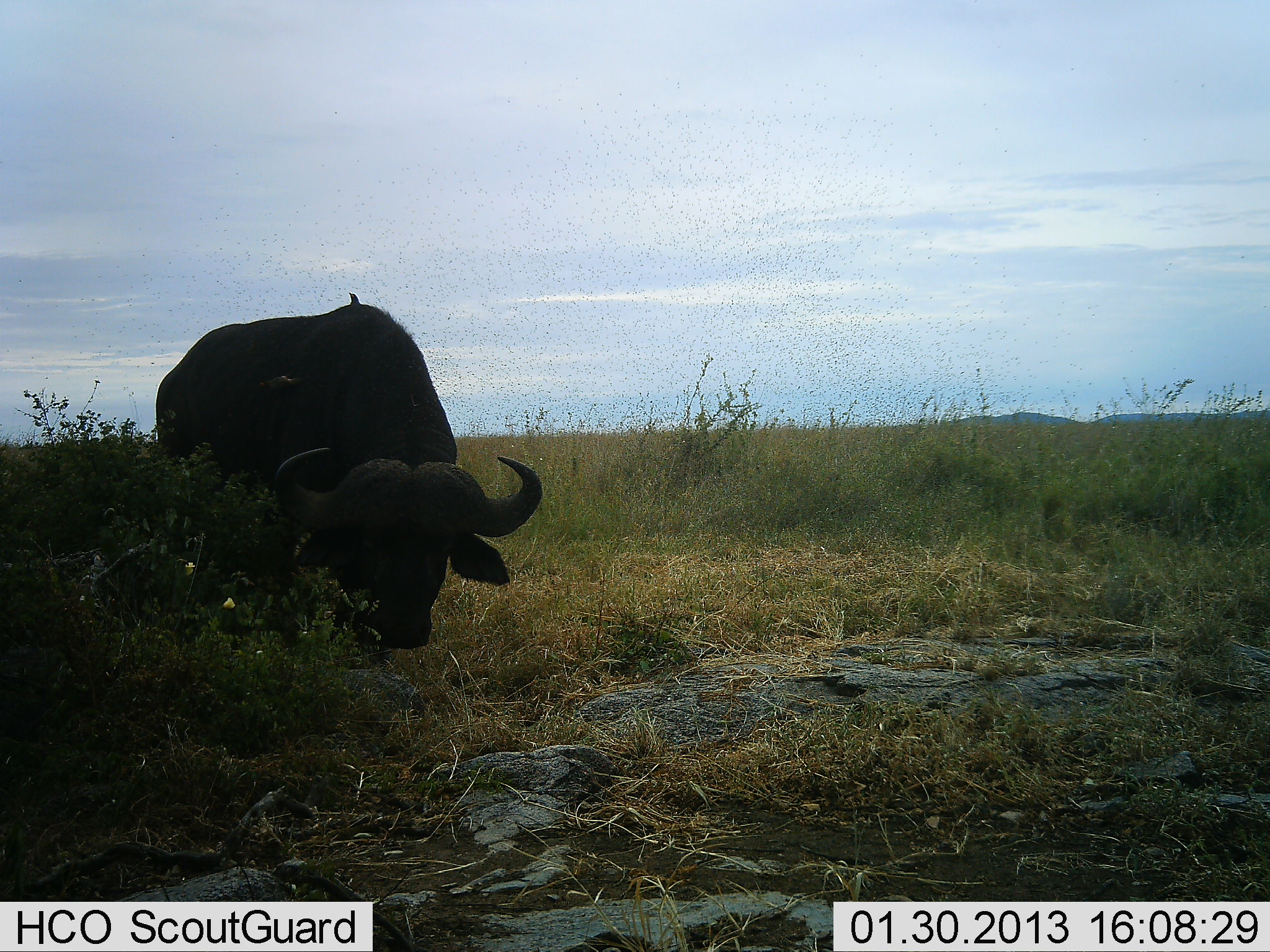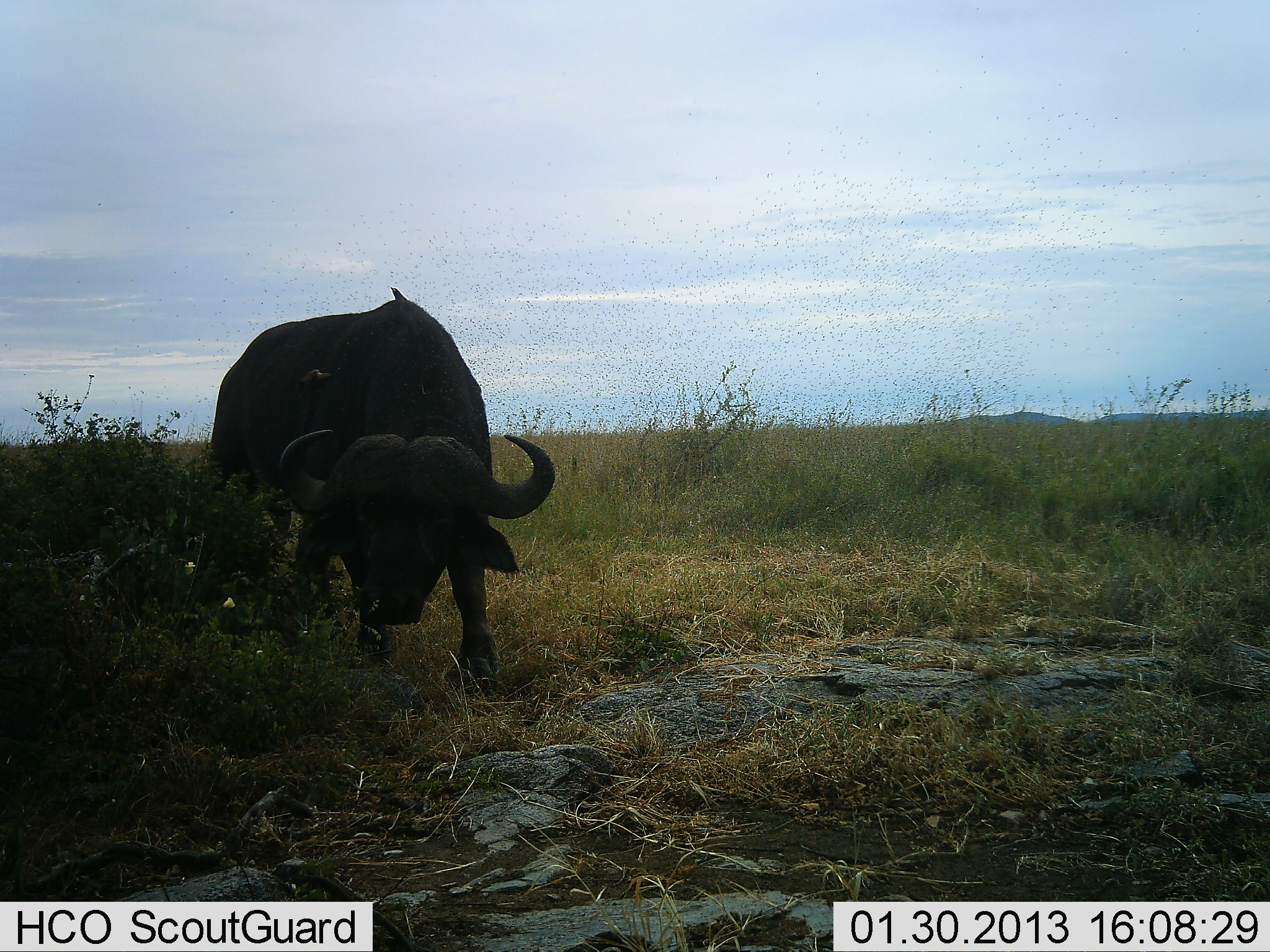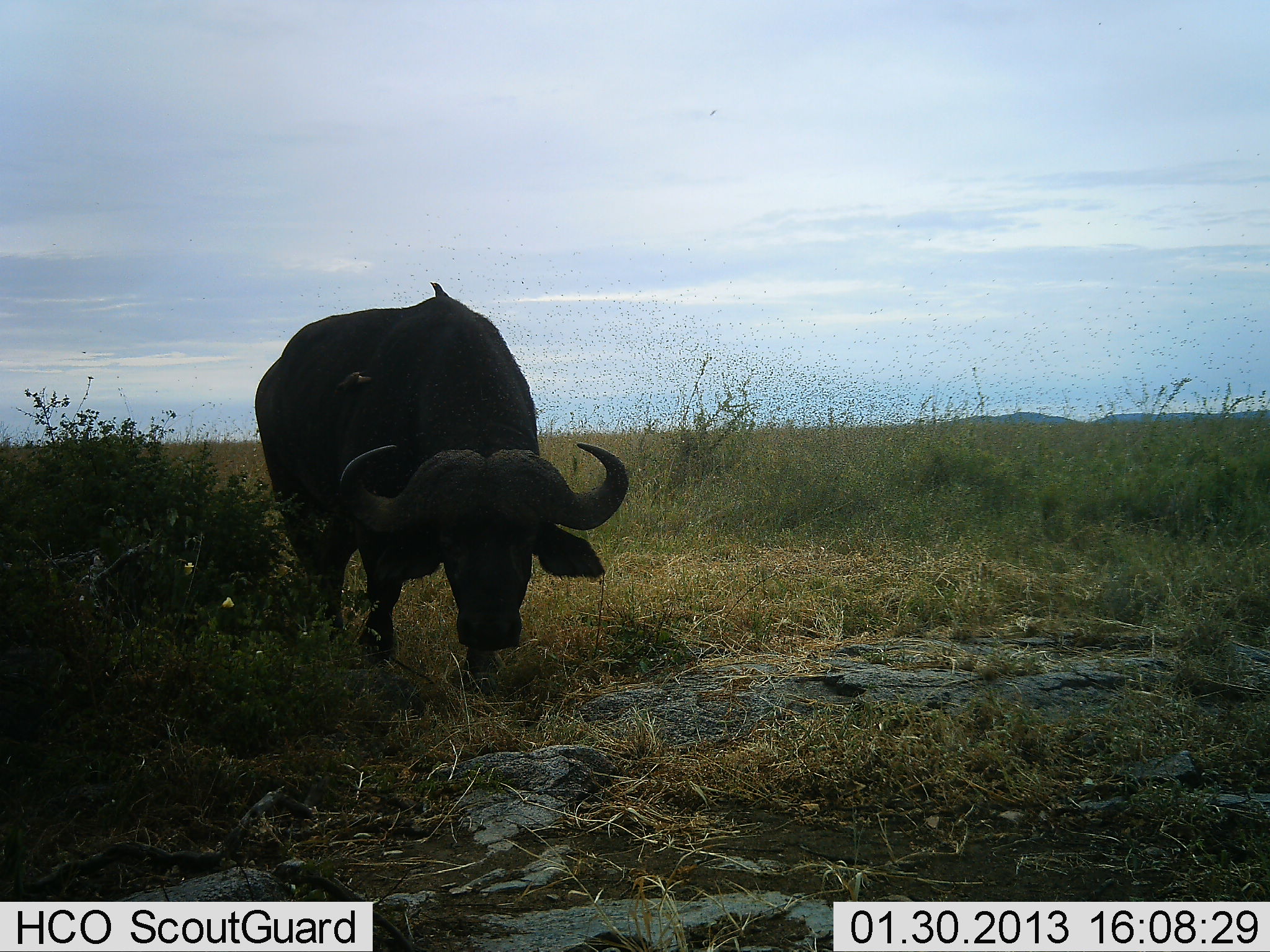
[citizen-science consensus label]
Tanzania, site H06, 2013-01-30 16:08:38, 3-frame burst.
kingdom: Animalia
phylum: Chordata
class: Mammalia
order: Artiodactyla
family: Bovidae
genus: Syncerus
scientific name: Syncerus caffer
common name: cape buffalo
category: buffalo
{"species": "buffalo (cape buffalo) (Syncerus caffer)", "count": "1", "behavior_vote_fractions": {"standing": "11%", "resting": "0%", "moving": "79%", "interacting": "4%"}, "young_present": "0%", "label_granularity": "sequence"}